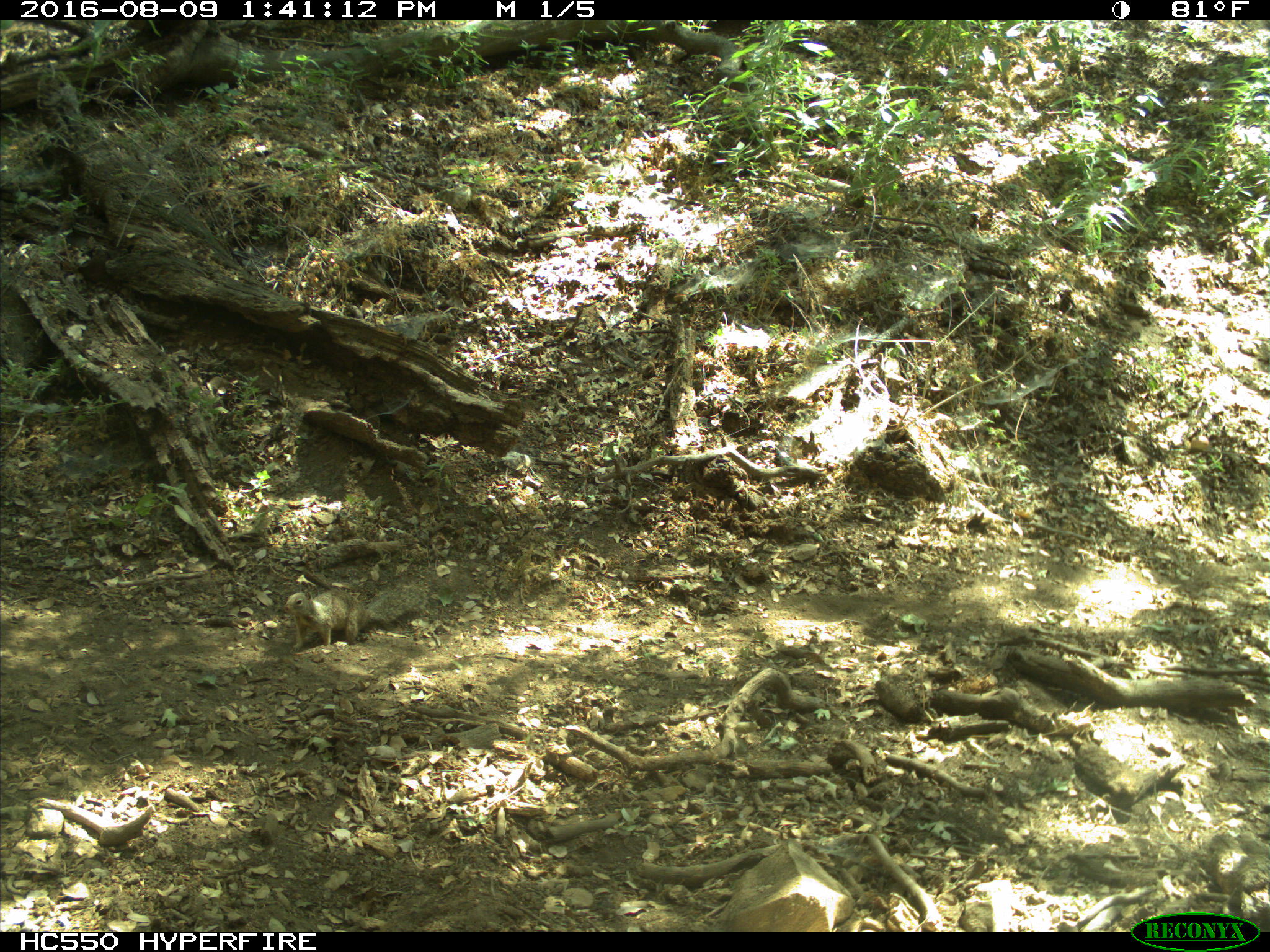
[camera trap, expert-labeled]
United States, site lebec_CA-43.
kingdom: Animalia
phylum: Chordata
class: Mammalia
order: Rodentia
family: Sciuridae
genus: Otospermophilus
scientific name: Otospermophilus beecheyi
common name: california ground squirrel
Otospermophilus beecheyi (california ground squirrel).